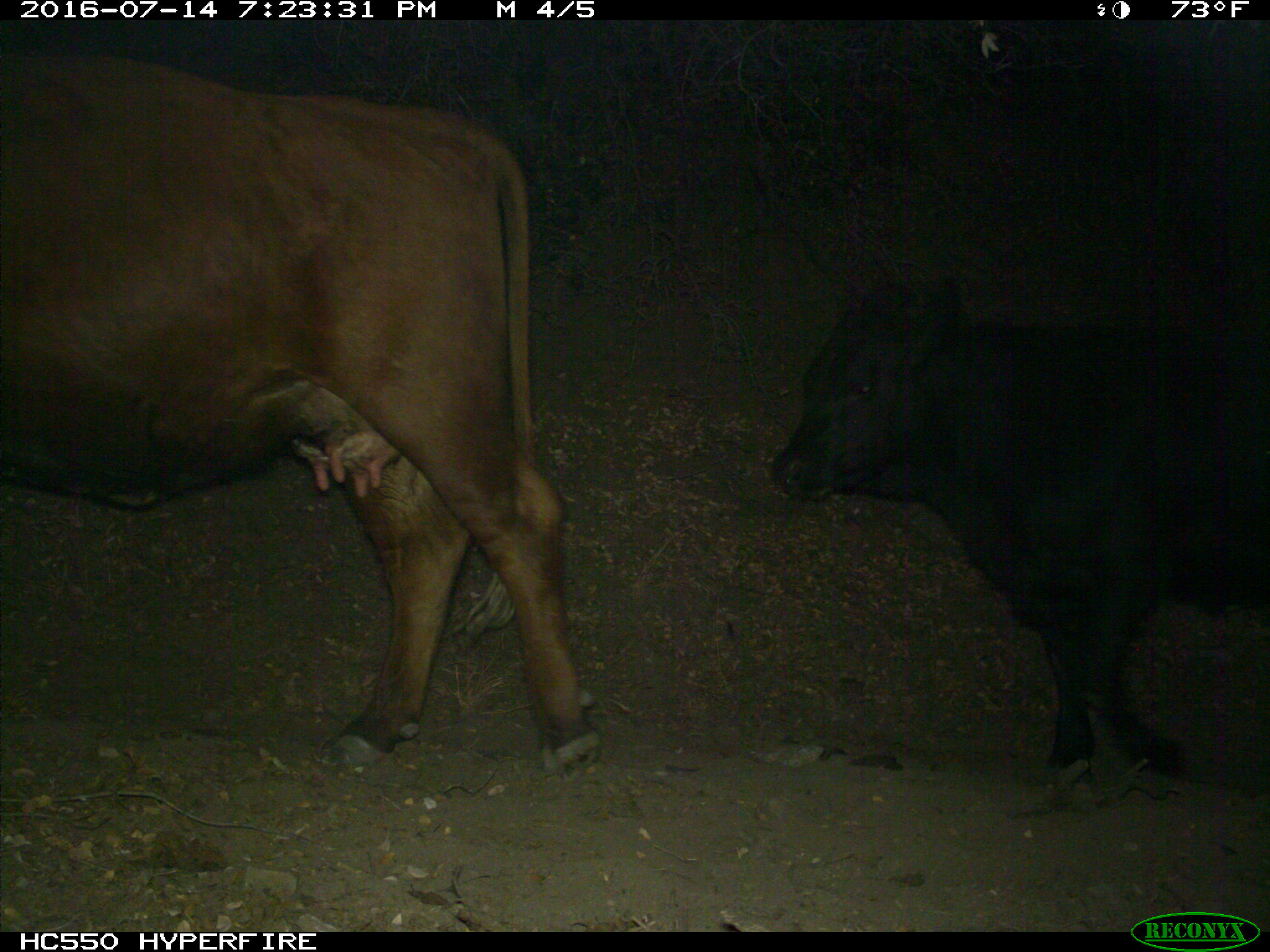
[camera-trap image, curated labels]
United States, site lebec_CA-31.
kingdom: Animalia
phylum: Chordata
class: Mammalia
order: Artiodactyla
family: Bovidae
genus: Bos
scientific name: Bos taurus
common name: domestic cow